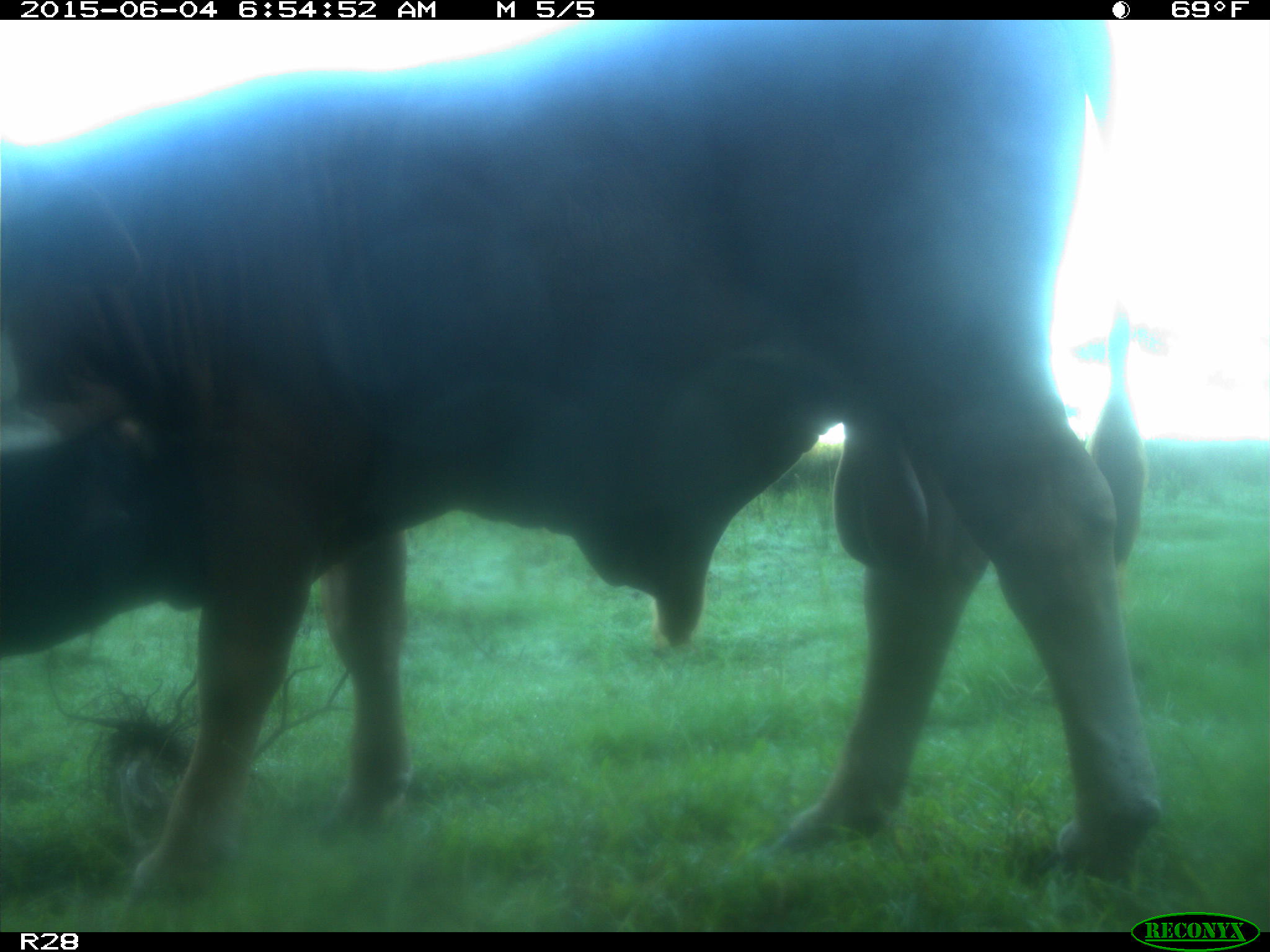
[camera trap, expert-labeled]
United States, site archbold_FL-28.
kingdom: Animalia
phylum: Chordata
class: Mammalia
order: Artiodactyla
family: Bovidae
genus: Bos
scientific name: Bos taurus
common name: domestic cow